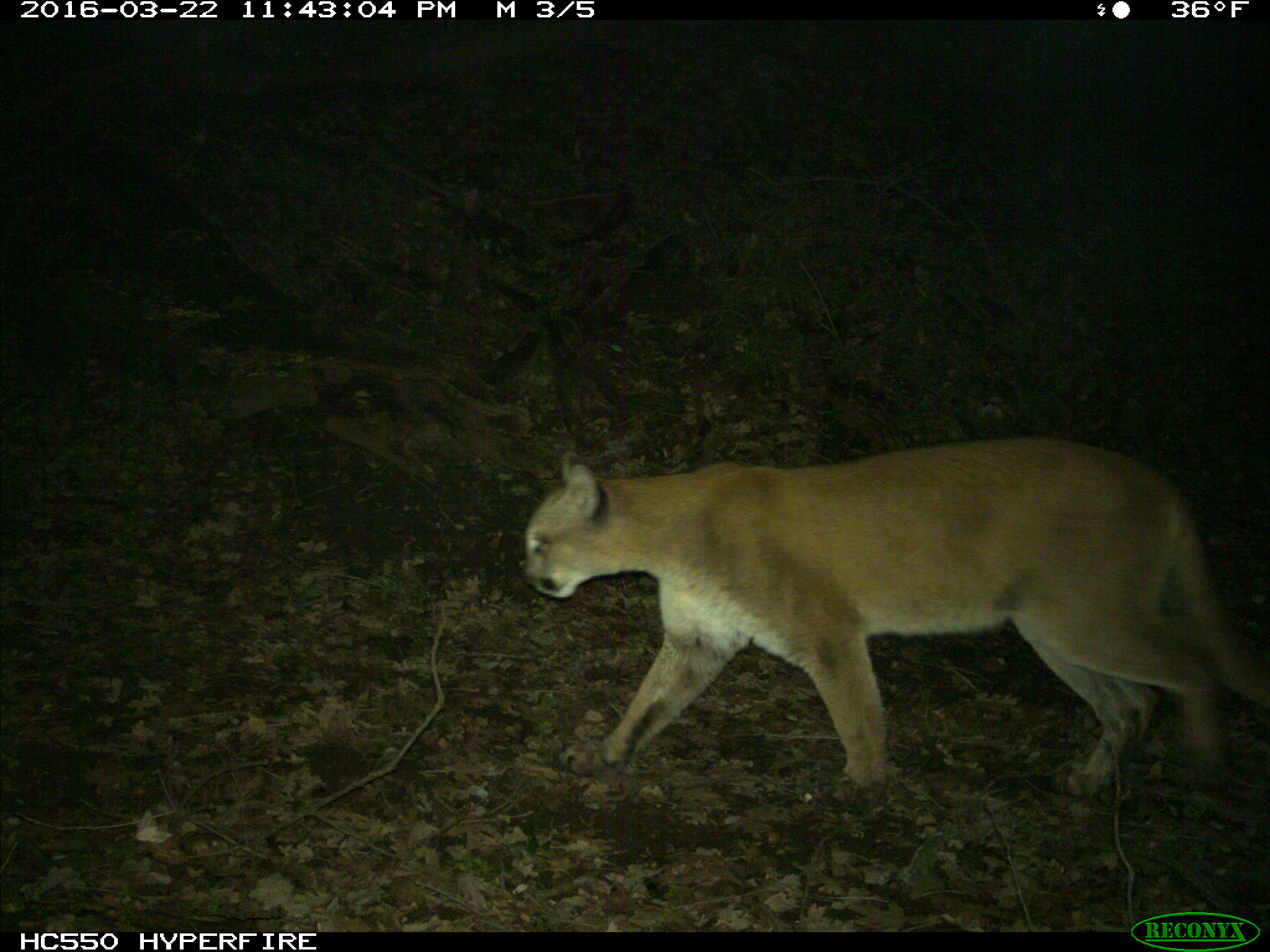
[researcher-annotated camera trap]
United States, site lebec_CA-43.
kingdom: Animalia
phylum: Chordata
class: Mammalia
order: Carnivora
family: Felidae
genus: Puma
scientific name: Puma concolor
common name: mountain lion